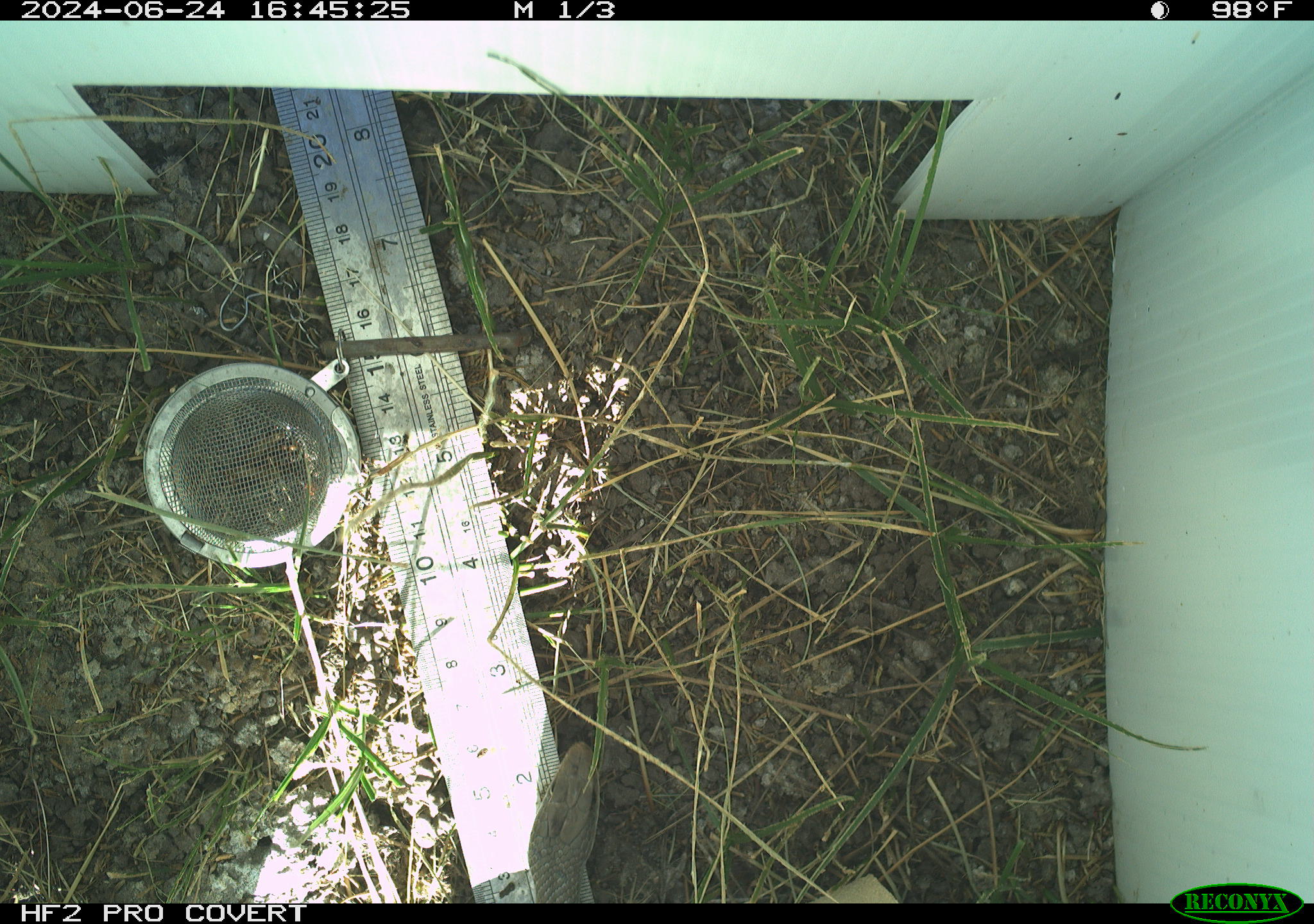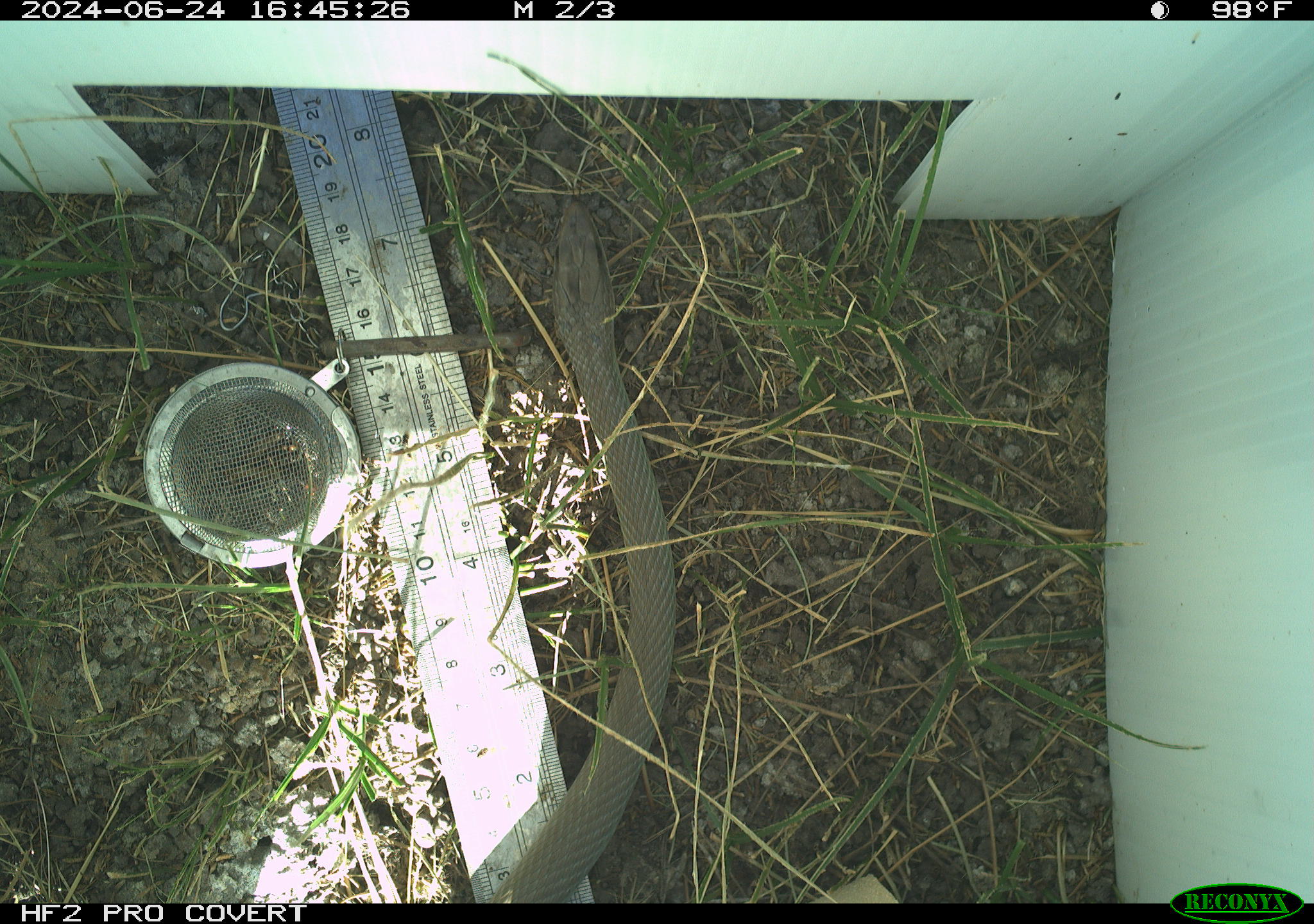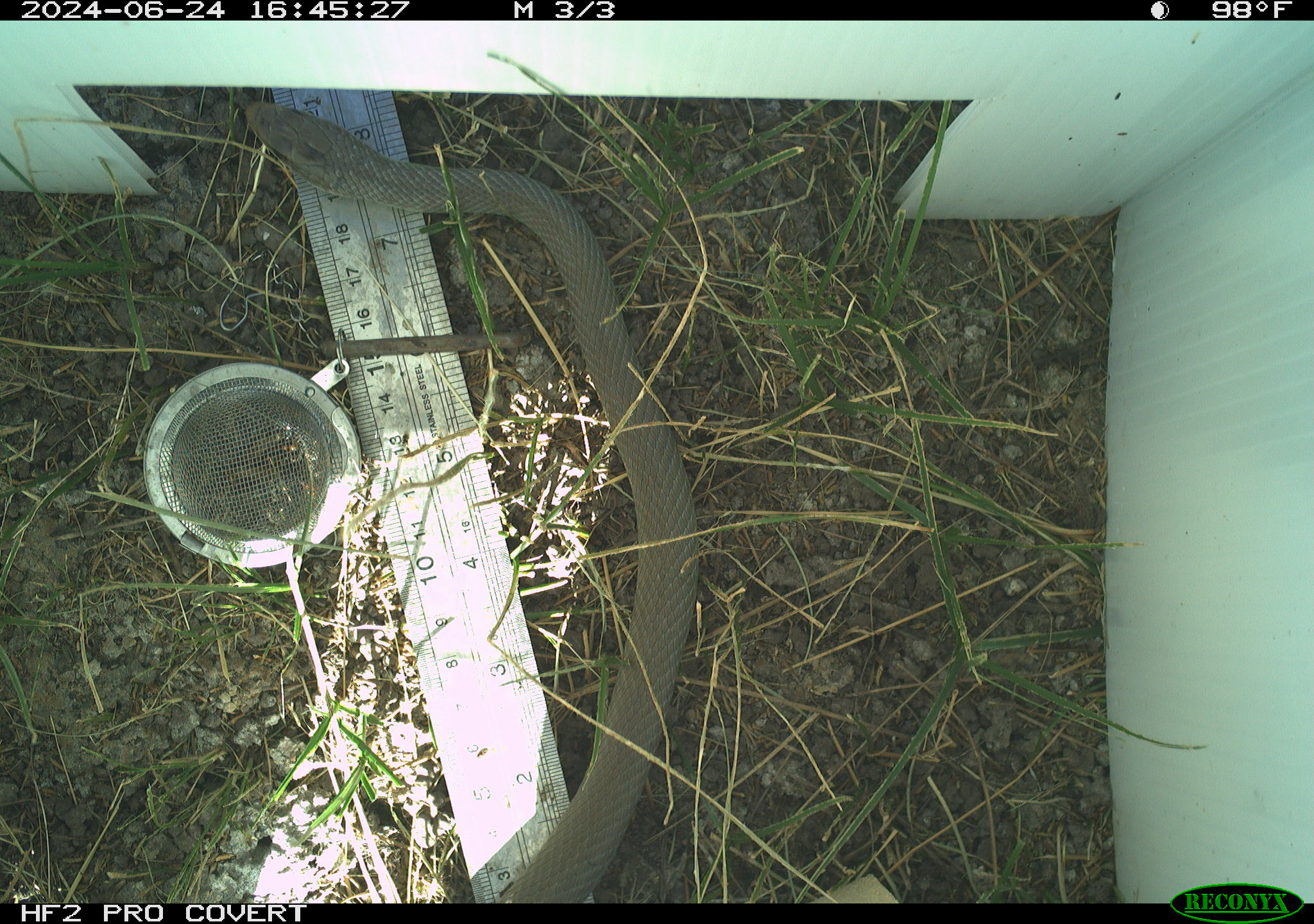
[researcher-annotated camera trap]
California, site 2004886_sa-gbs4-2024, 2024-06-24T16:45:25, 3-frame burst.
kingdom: Animalia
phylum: Chordata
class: Reptilia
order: Squamata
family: Colubridae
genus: Coluber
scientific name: Coluber constrictor mormon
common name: western yellow-bellied racer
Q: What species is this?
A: Western yellow-bellied racer (Coluber constrictor mormon).